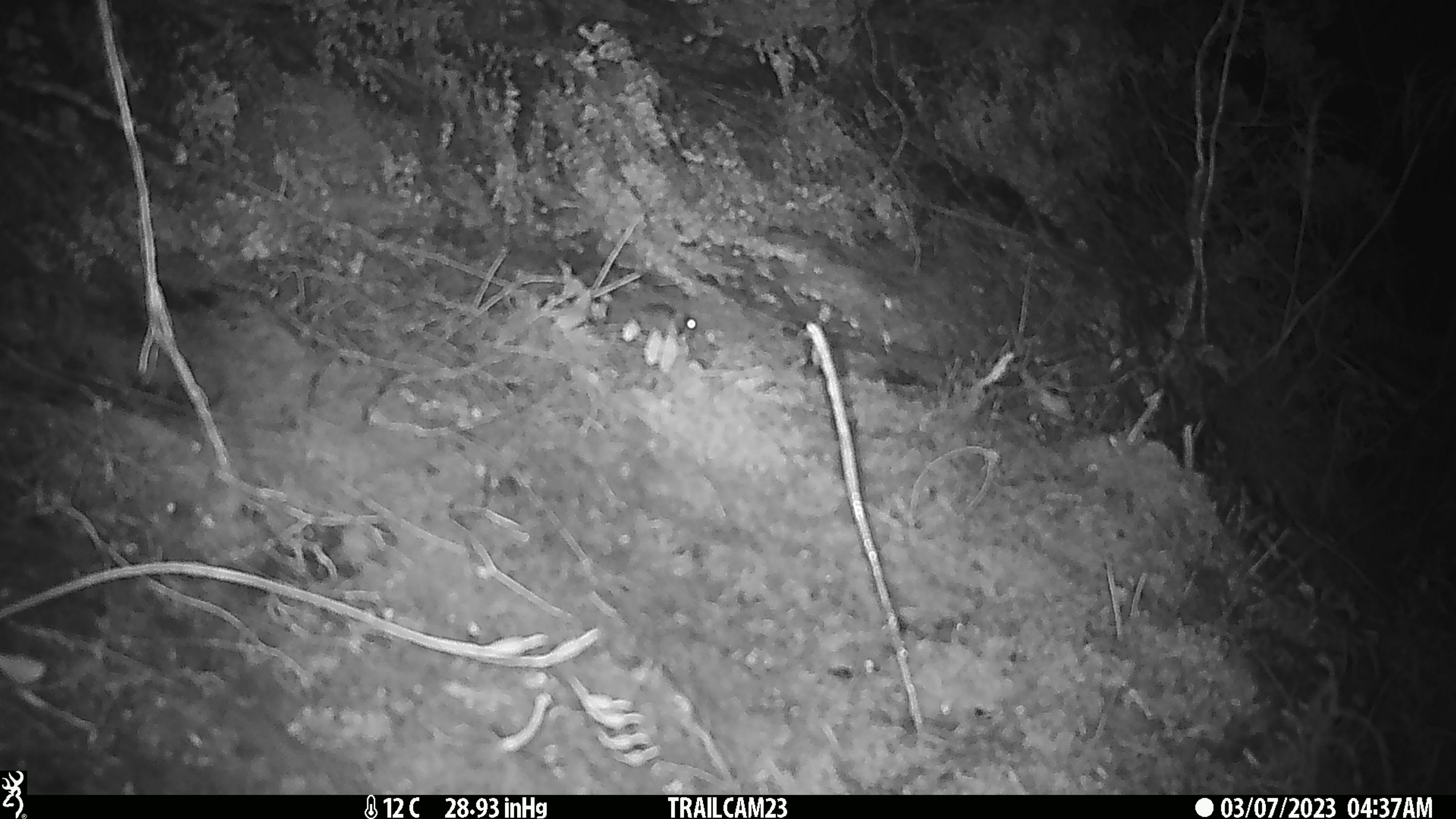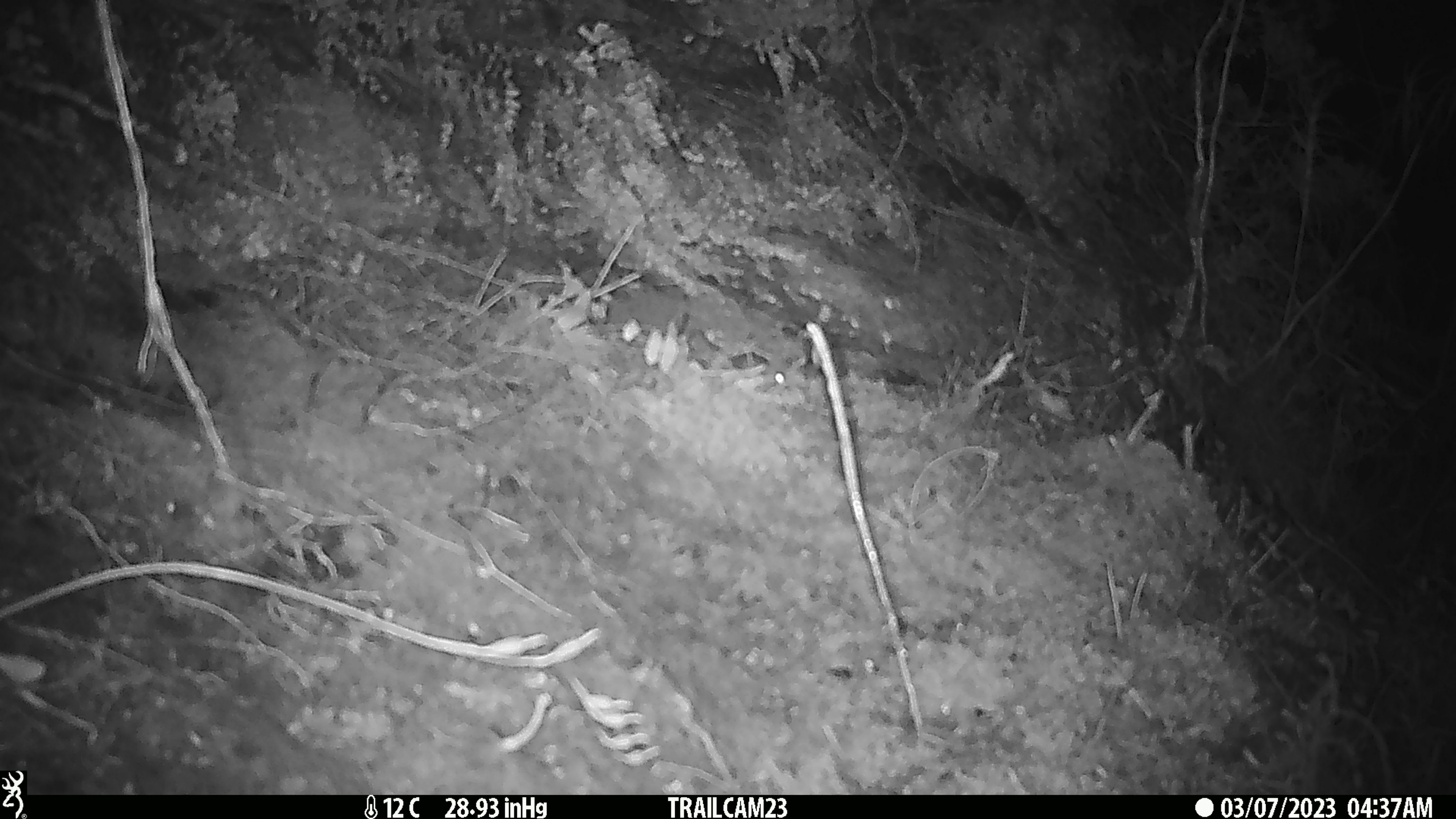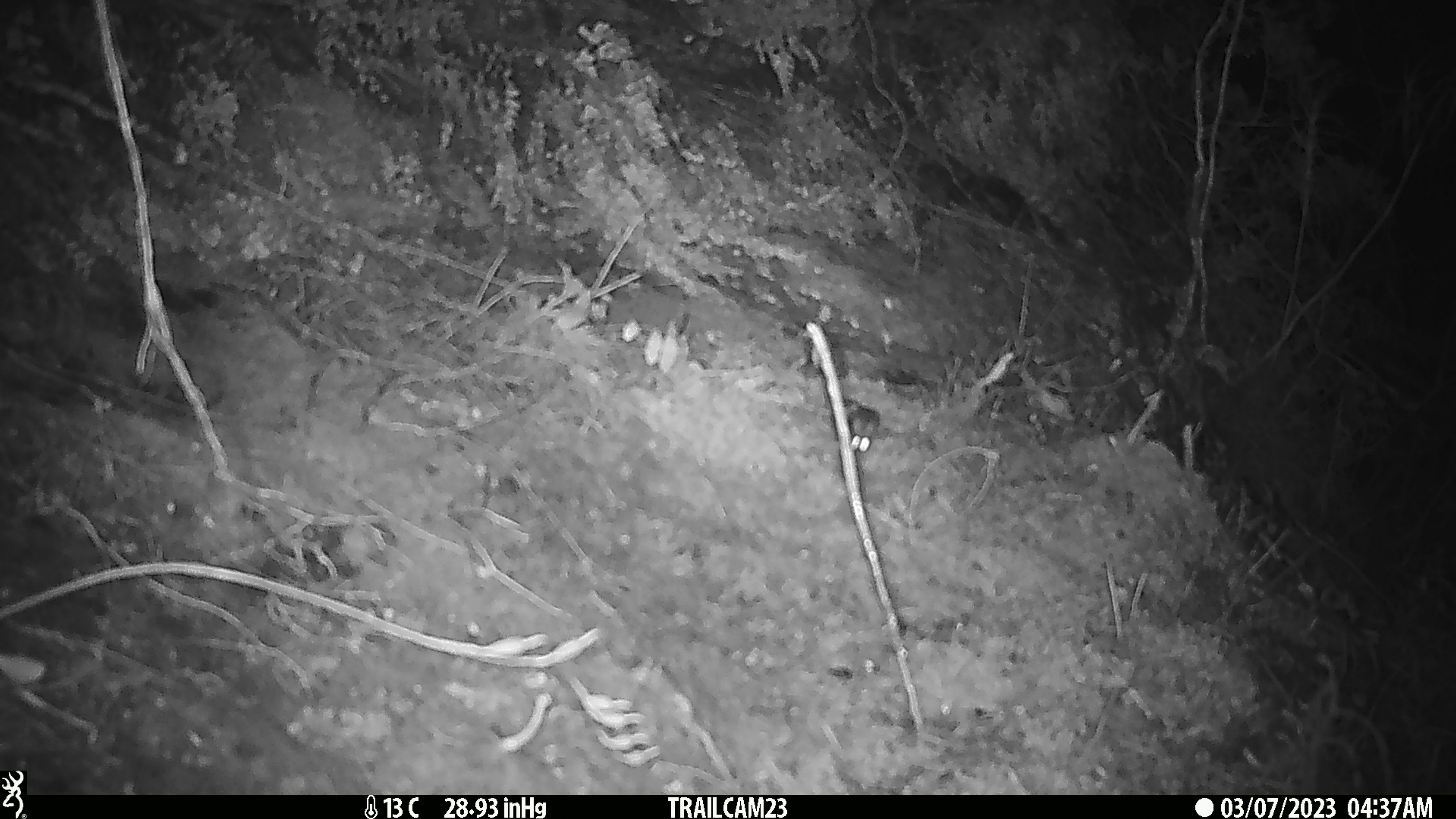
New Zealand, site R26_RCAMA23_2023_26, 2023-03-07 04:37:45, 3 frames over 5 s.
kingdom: Animalia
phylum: Chordata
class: Mammalia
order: Rodentia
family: Muridae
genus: Mus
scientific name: Mus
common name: mouse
Mouse (Mus).